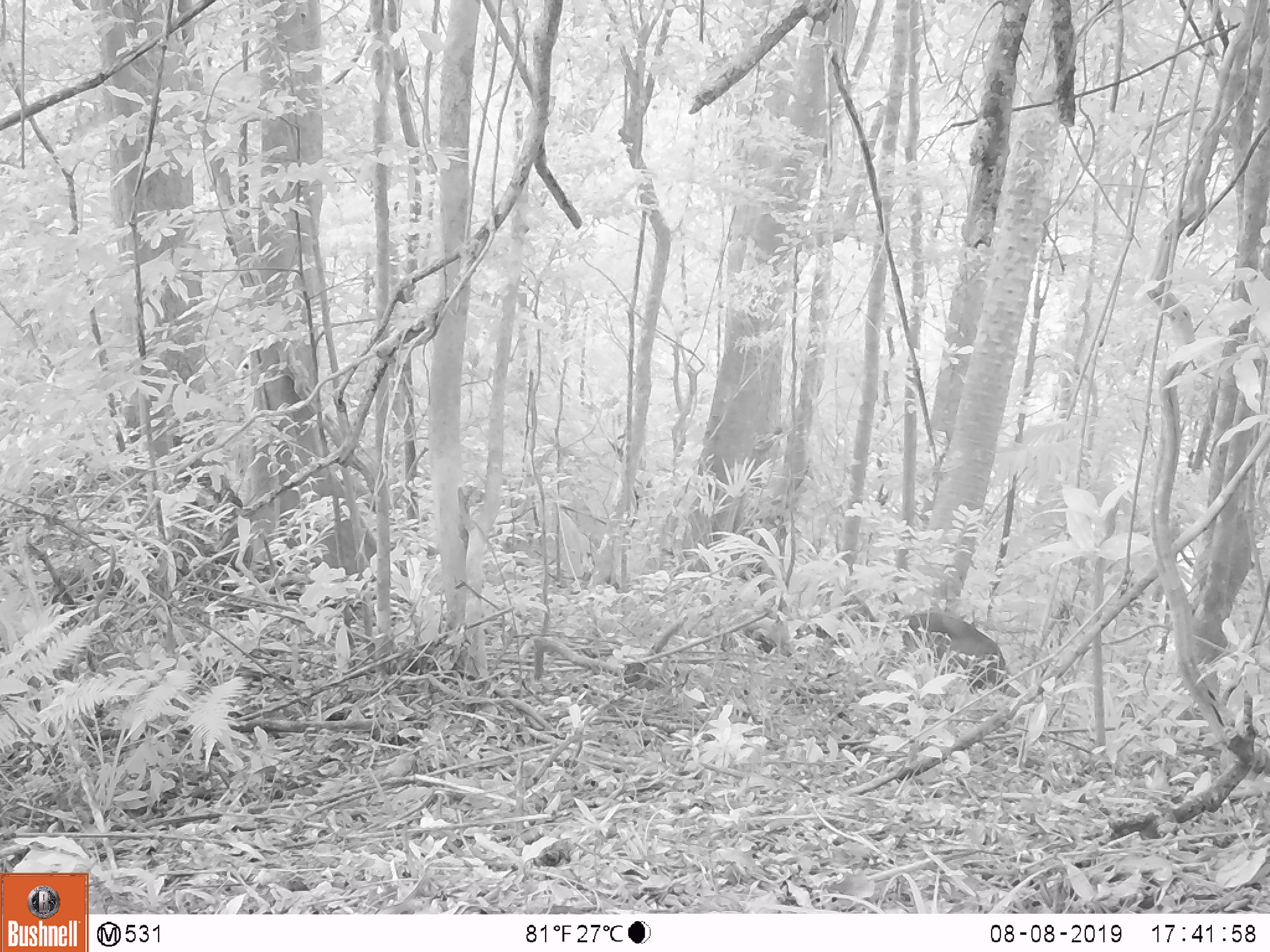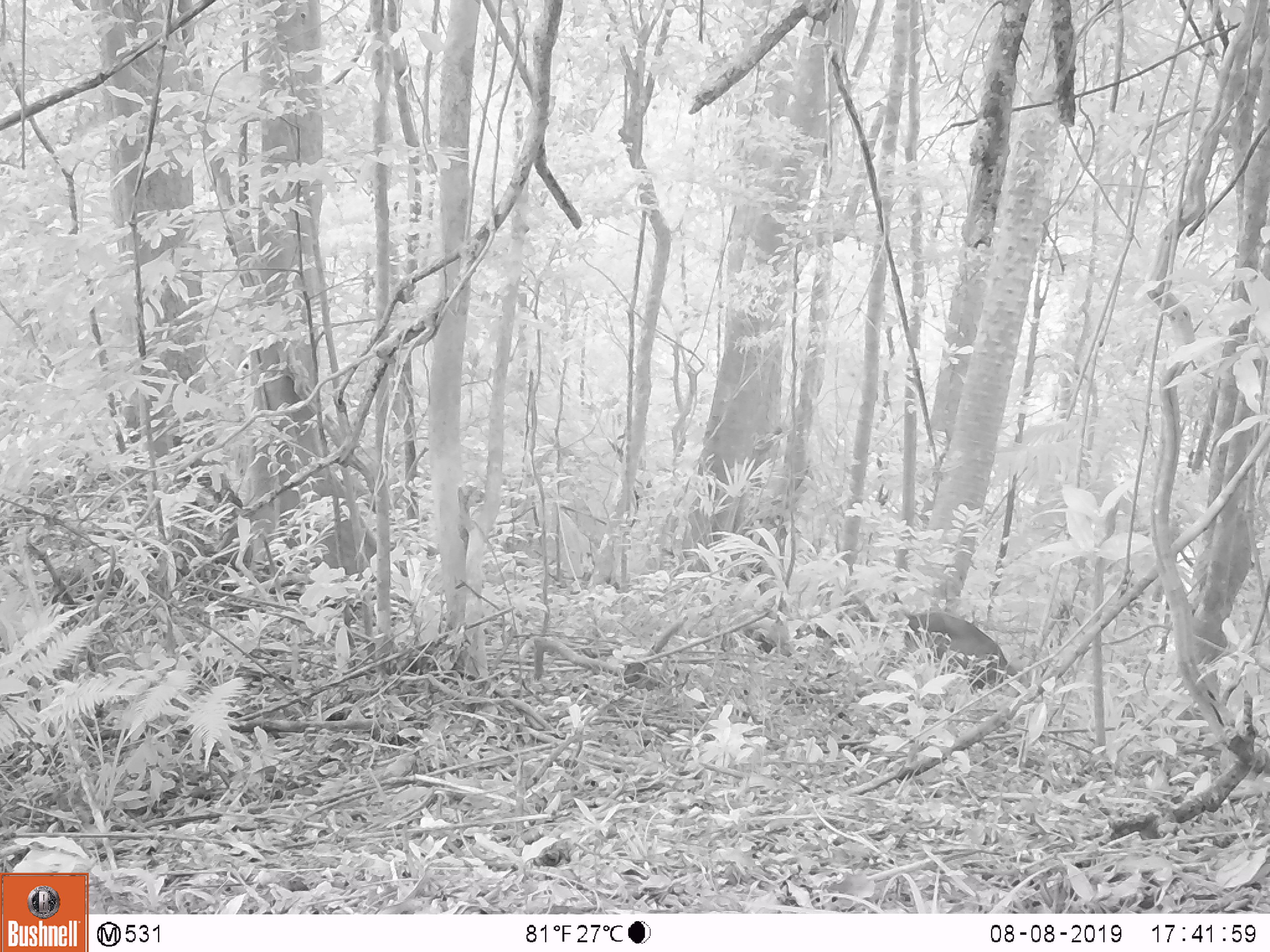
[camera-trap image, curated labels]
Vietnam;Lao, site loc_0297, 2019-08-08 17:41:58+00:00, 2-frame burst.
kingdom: Animalia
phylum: Chordata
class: Mammalia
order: Artiodactyla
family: Cervidae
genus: Muntiacus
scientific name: Muntiacus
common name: muntjacs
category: unidentified muntjac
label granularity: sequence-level